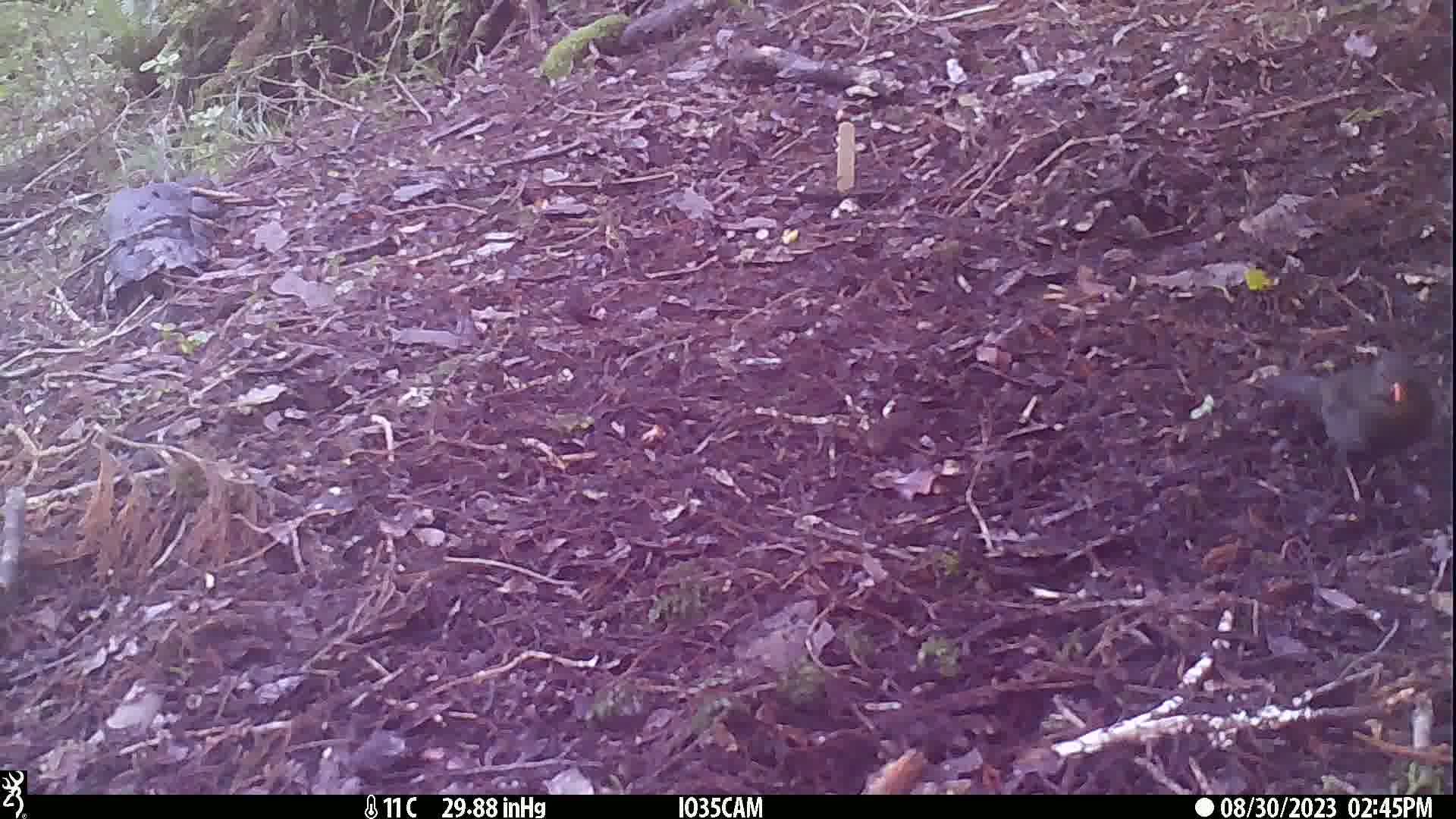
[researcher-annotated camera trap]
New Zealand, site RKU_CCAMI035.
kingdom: Animalia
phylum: Chordata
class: Aves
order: Passeriformes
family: Turdidae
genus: Turdus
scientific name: Turdus merula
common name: eurasian blackbird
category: blackbird